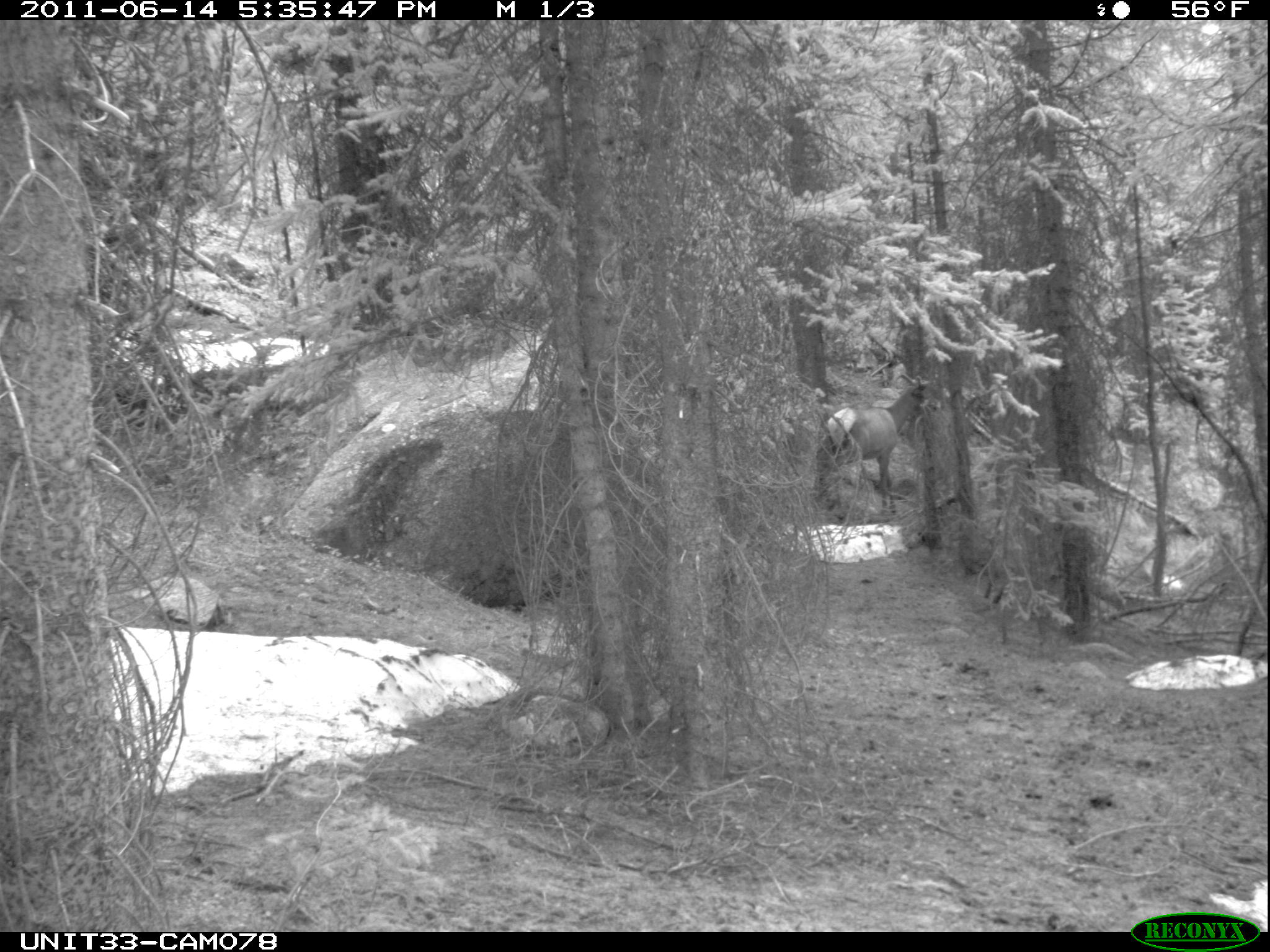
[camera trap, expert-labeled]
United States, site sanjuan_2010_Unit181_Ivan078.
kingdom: Animalia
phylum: Chordata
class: Mammalia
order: Artiodactyla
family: Cervidae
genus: Cervus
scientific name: Cervus elaphus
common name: red deer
Cervus elaphus (red deer).